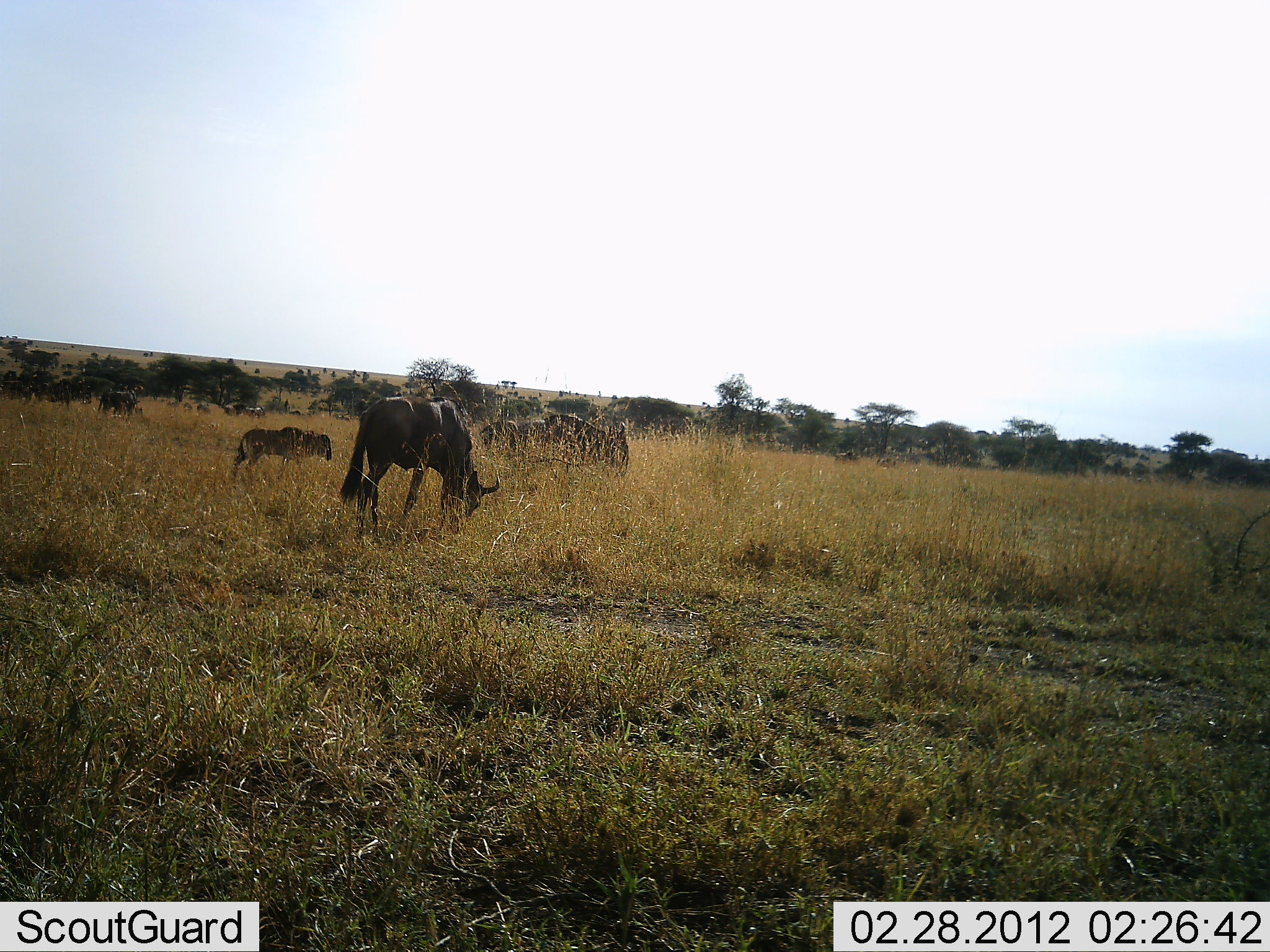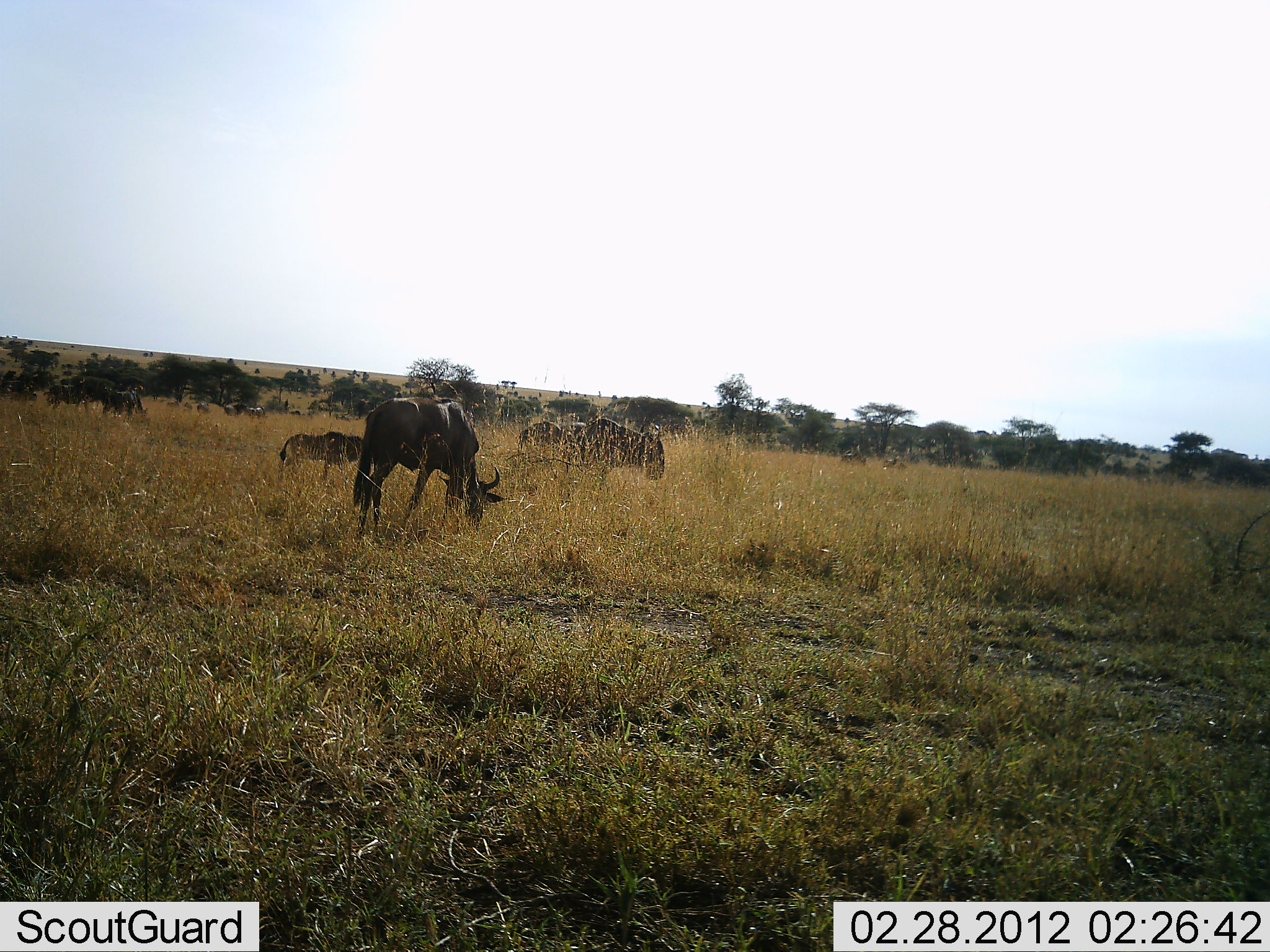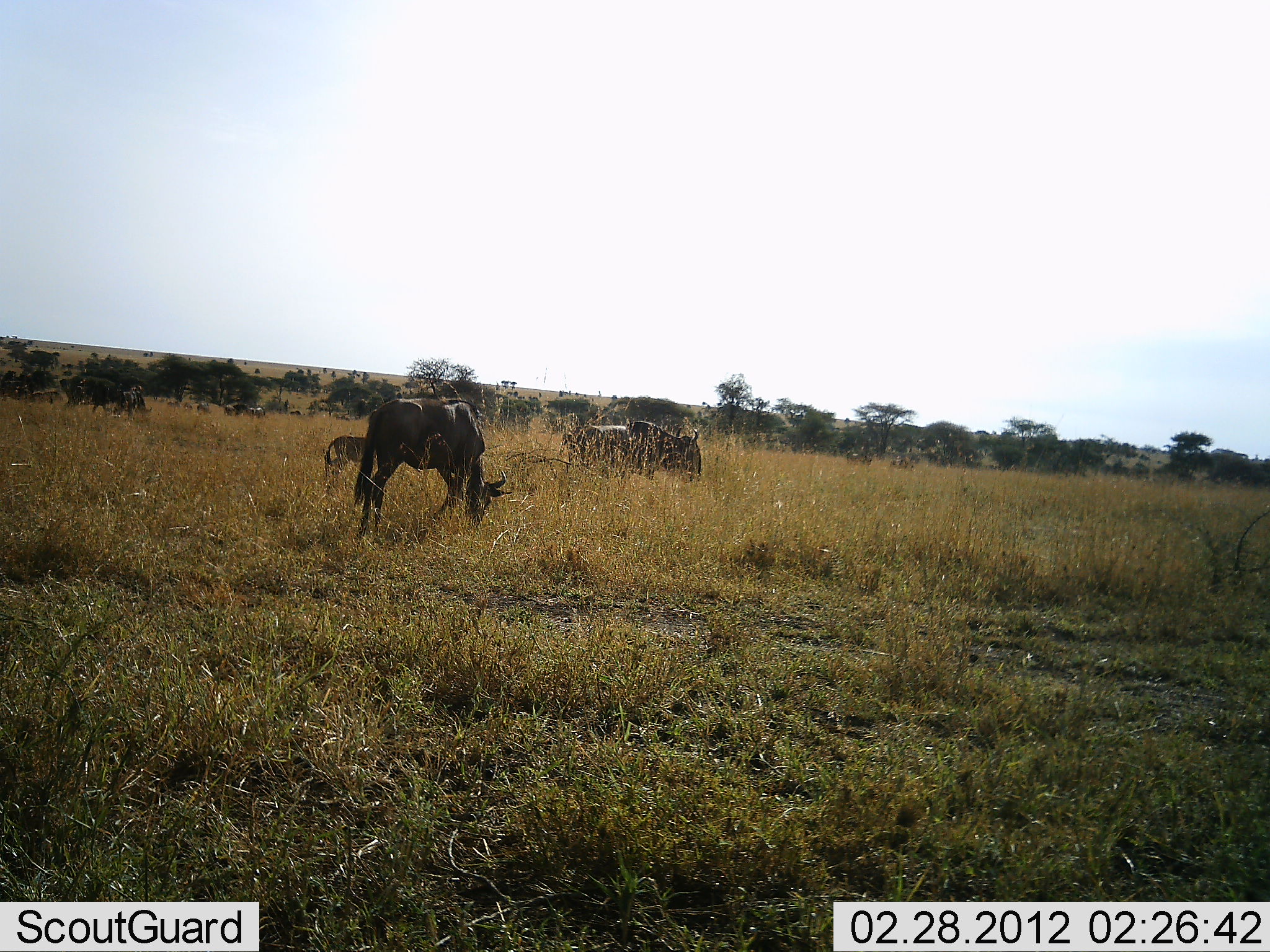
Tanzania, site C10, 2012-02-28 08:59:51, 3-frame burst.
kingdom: Animalia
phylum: Chordata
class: Mammalia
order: Artiodactyla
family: Bovidae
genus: Connochaetes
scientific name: Connochaetes taurinus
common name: blue wildebeest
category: wildebeest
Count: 11-50.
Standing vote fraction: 55%.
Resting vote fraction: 10%.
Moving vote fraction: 80%.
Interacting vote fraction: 5%.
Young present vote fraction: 70%.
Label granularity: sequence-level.